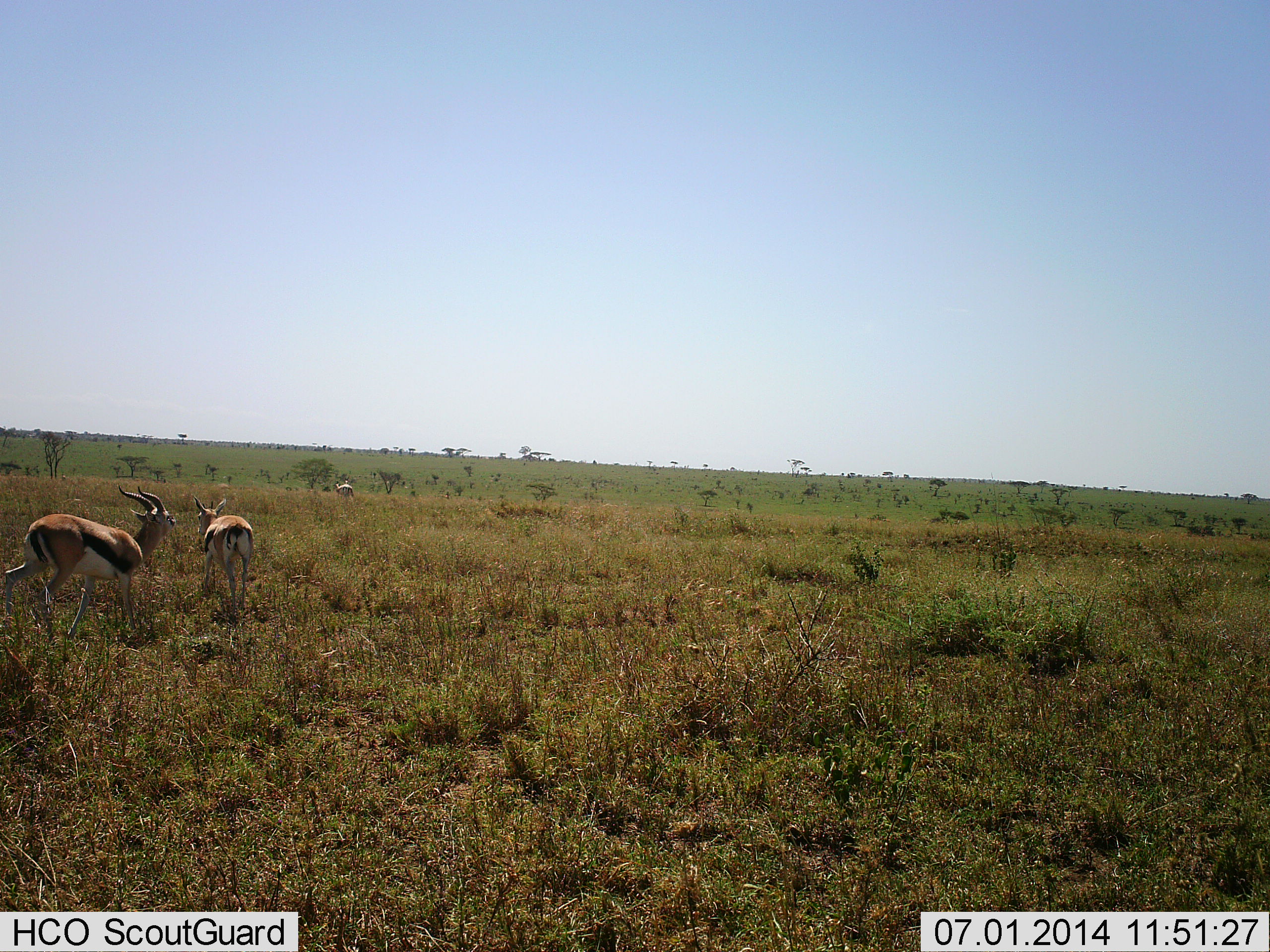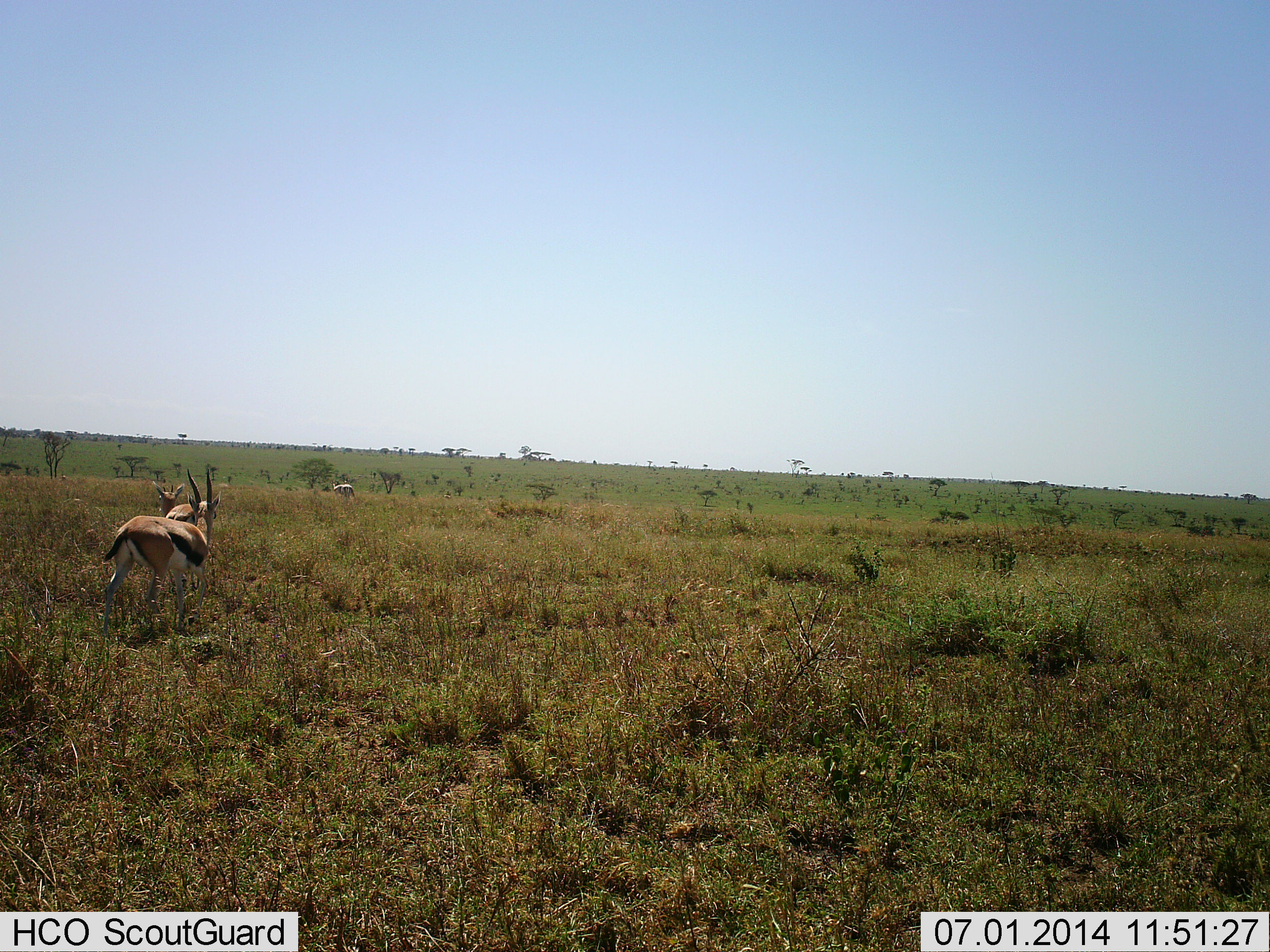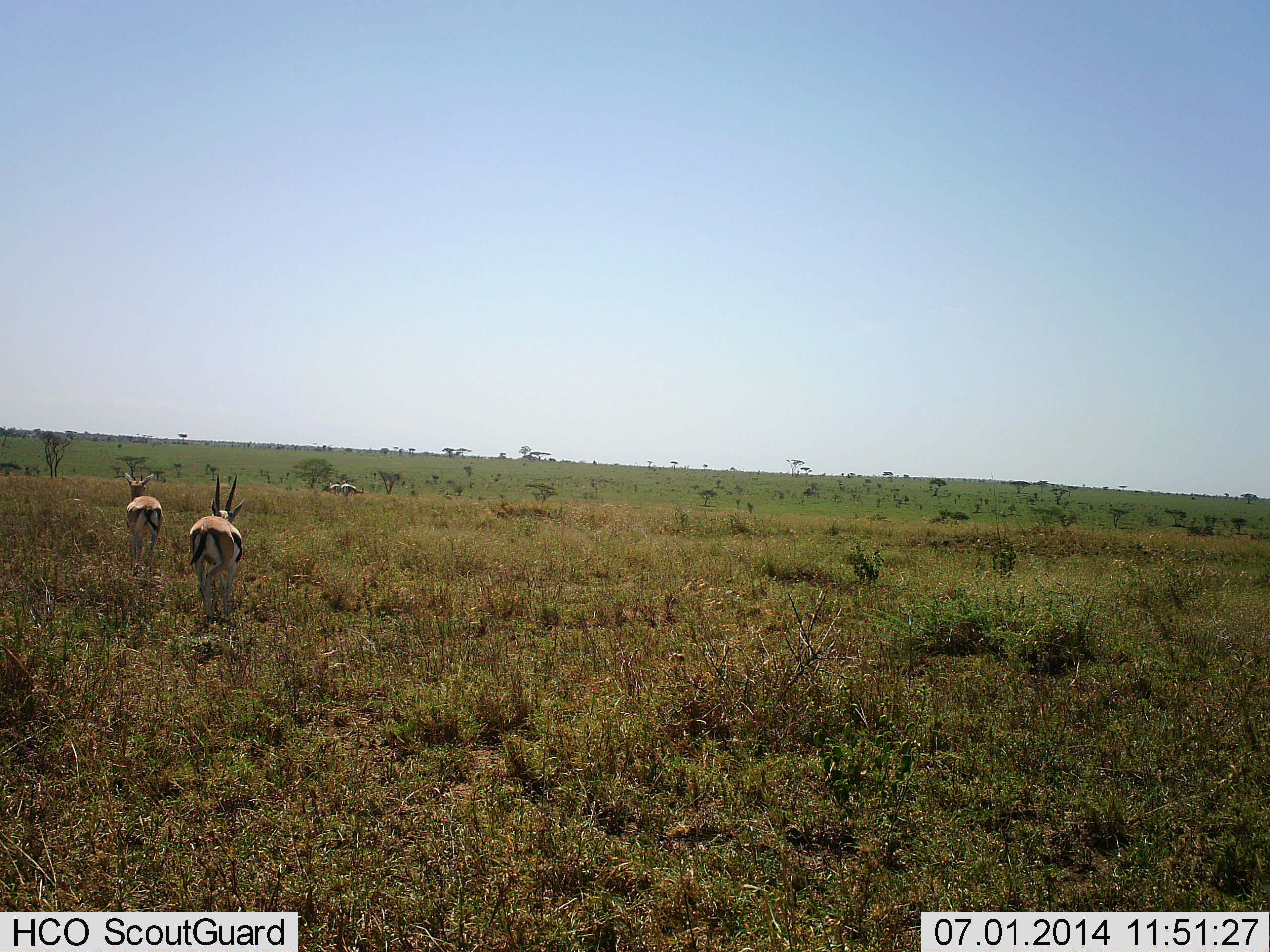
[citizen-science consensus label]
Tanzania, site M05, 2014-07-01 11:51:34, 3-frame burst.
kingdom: Animalia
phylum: Chordata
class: Mammalia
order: Artiodactyla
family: Bovidae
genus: Eudorcas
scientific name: Eudorcas thomsonii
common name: thomson's gazelle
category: gazellethomsons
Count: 3.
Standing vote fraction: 18%.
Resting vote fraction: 0%.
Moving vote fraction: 82%.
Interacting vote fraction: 18%.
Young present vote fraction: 0%.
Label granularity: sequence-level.